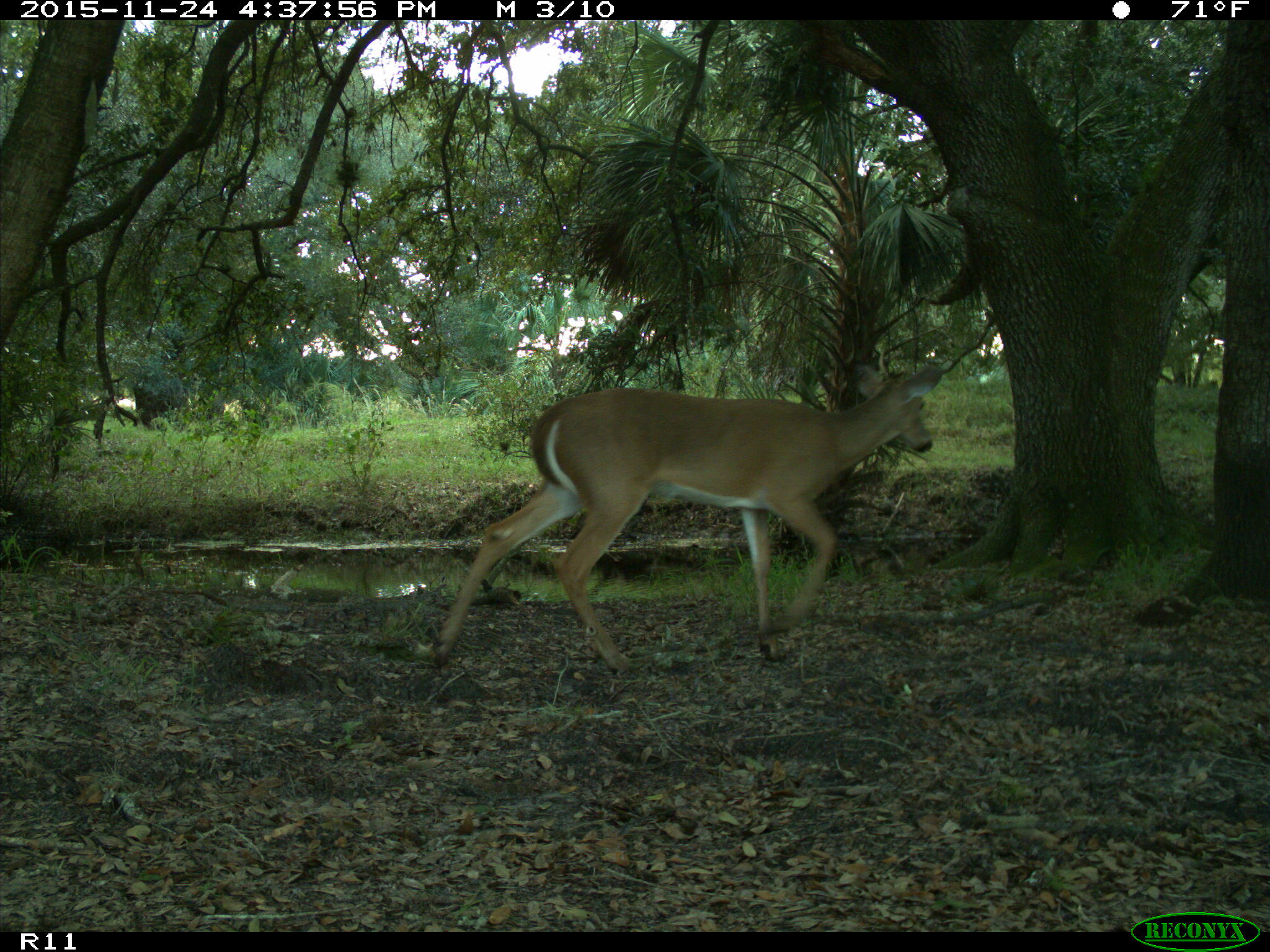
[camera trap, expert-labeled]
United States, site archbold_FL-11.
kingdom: Animalia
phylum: Chordata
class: Mammalia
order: Artiodactyla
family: Cervidae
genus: Odocoileus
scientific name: Odocoileus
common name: deer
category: unidentified deer